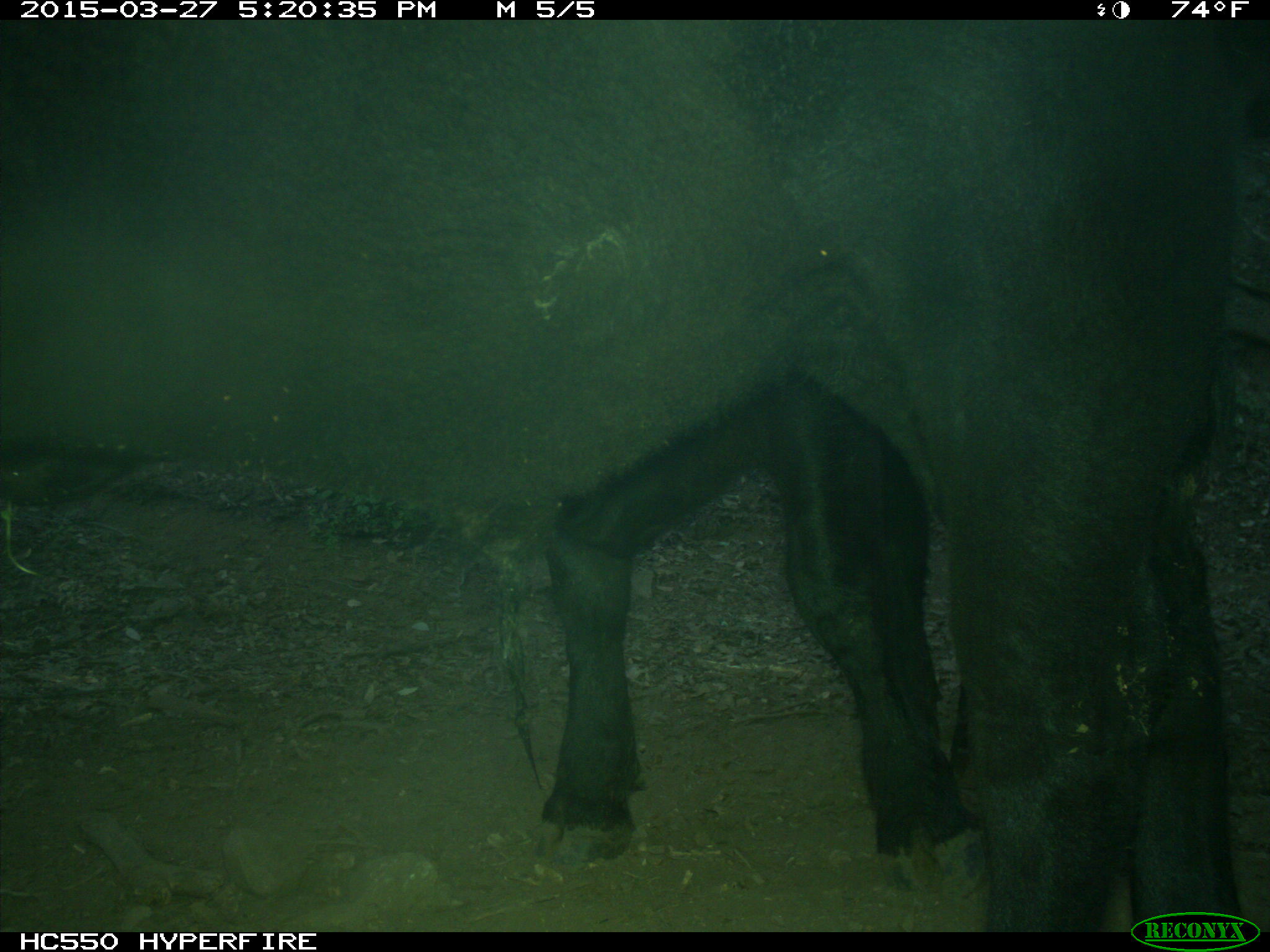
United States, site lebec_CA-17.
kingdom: Animalia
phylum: Chordata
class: Mammalia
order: Artiodactyla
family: Bovidae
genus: Bos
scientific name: Bos taurus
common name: domestic cow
Bos taurus (domestic cow).